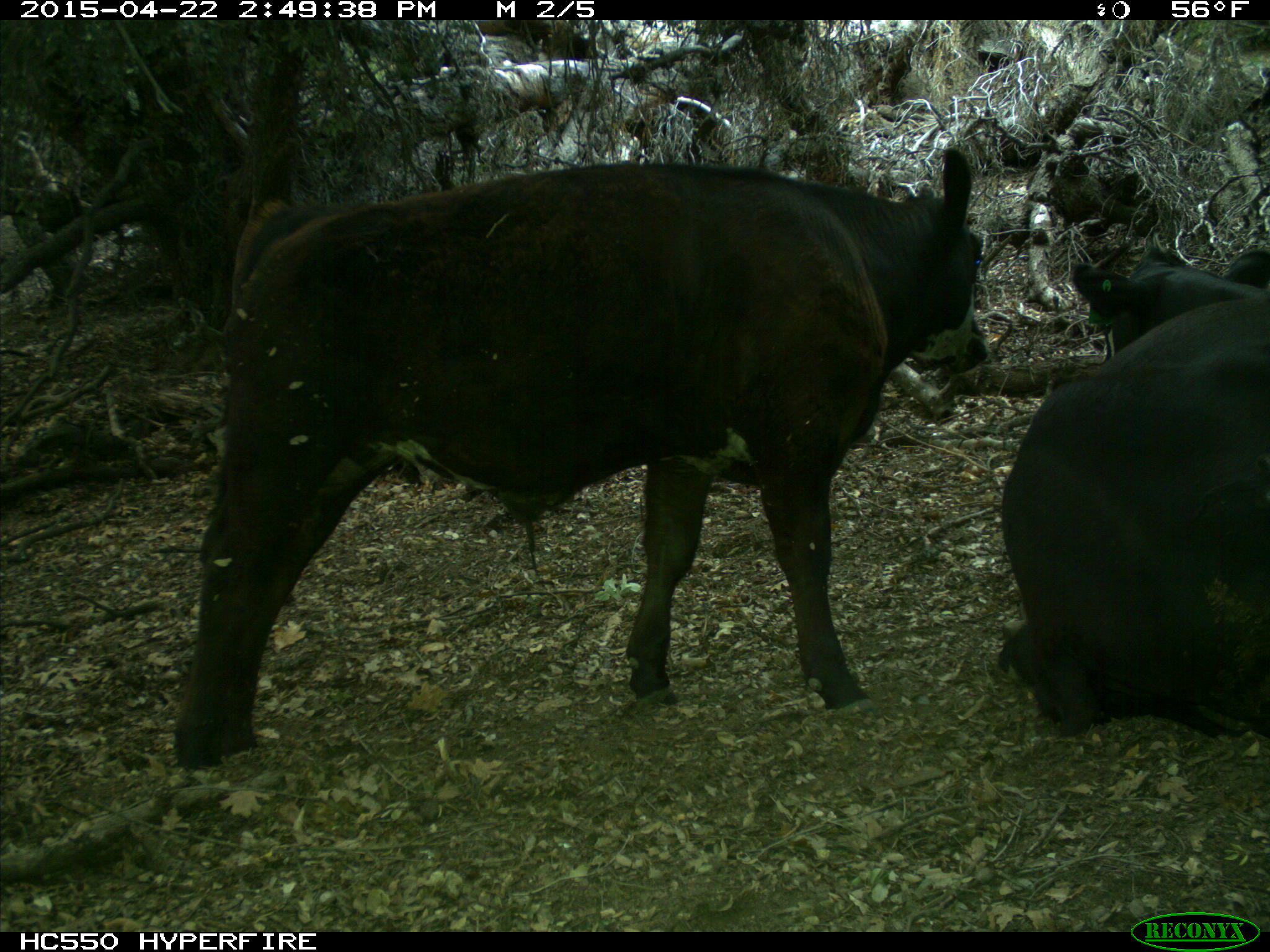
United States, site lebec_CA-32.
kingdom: Animalia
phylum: Chordata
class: Mammalia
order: Artiodactyla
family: Bovidae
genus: Bos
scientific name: Bos taurus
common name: domestic cow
Bos taurus (domestic cow).